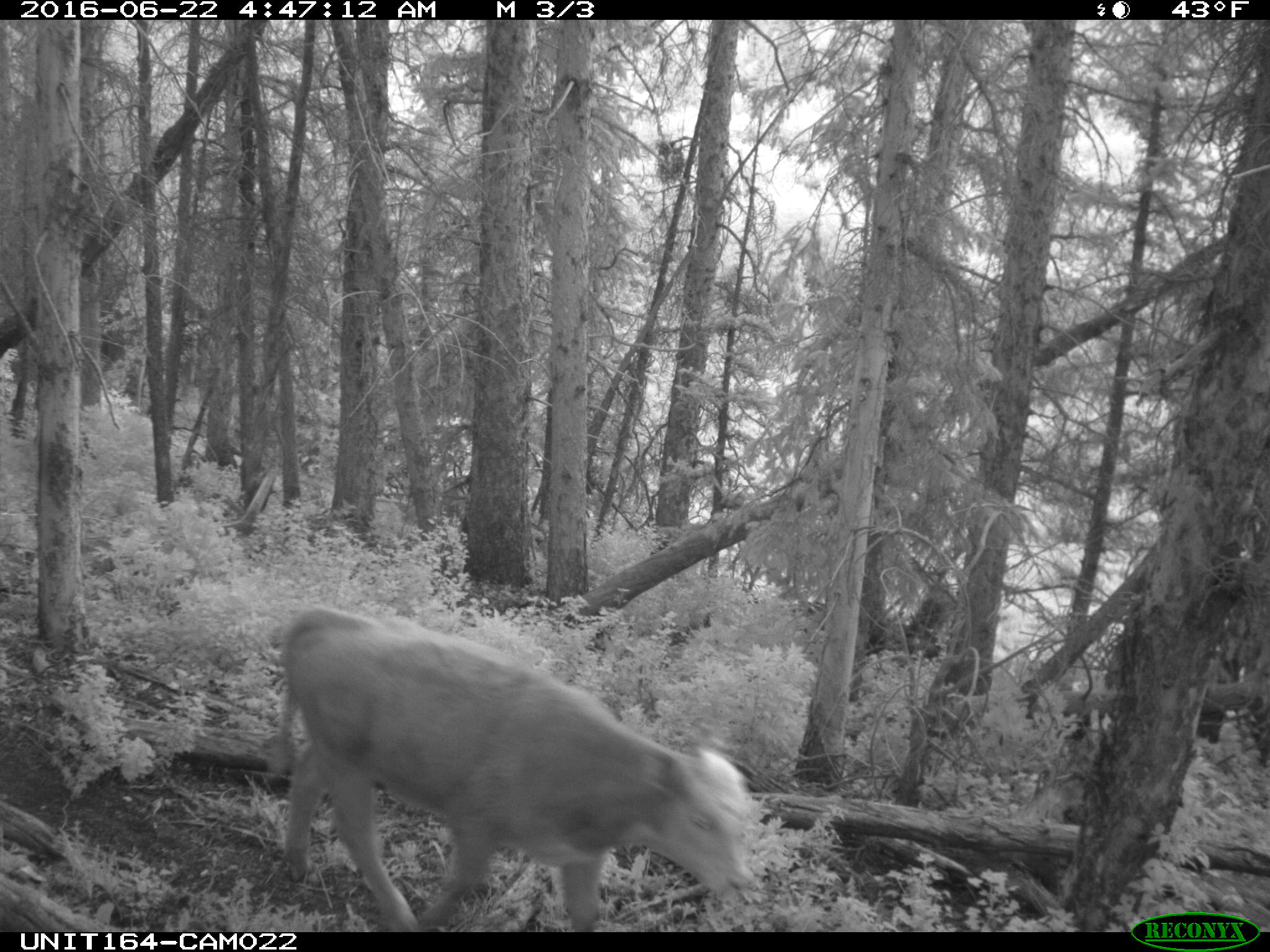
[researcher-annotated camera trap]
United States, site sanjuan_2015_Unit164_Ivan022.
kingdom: Animalia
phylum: Chordata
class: Mammalia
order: Artiodactyla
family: Bovidae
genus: Bos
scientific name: Bos taurus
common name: domestic cow